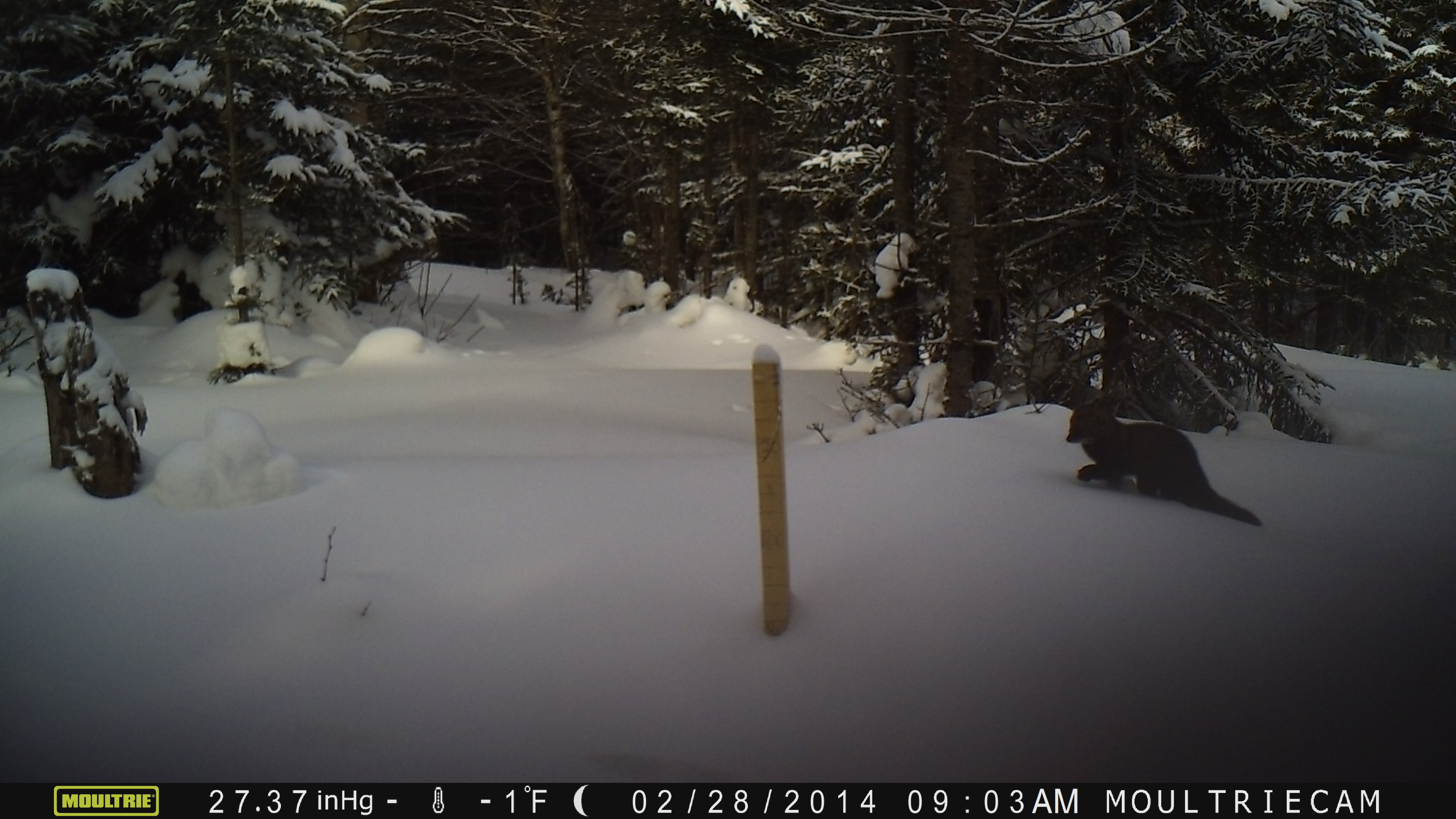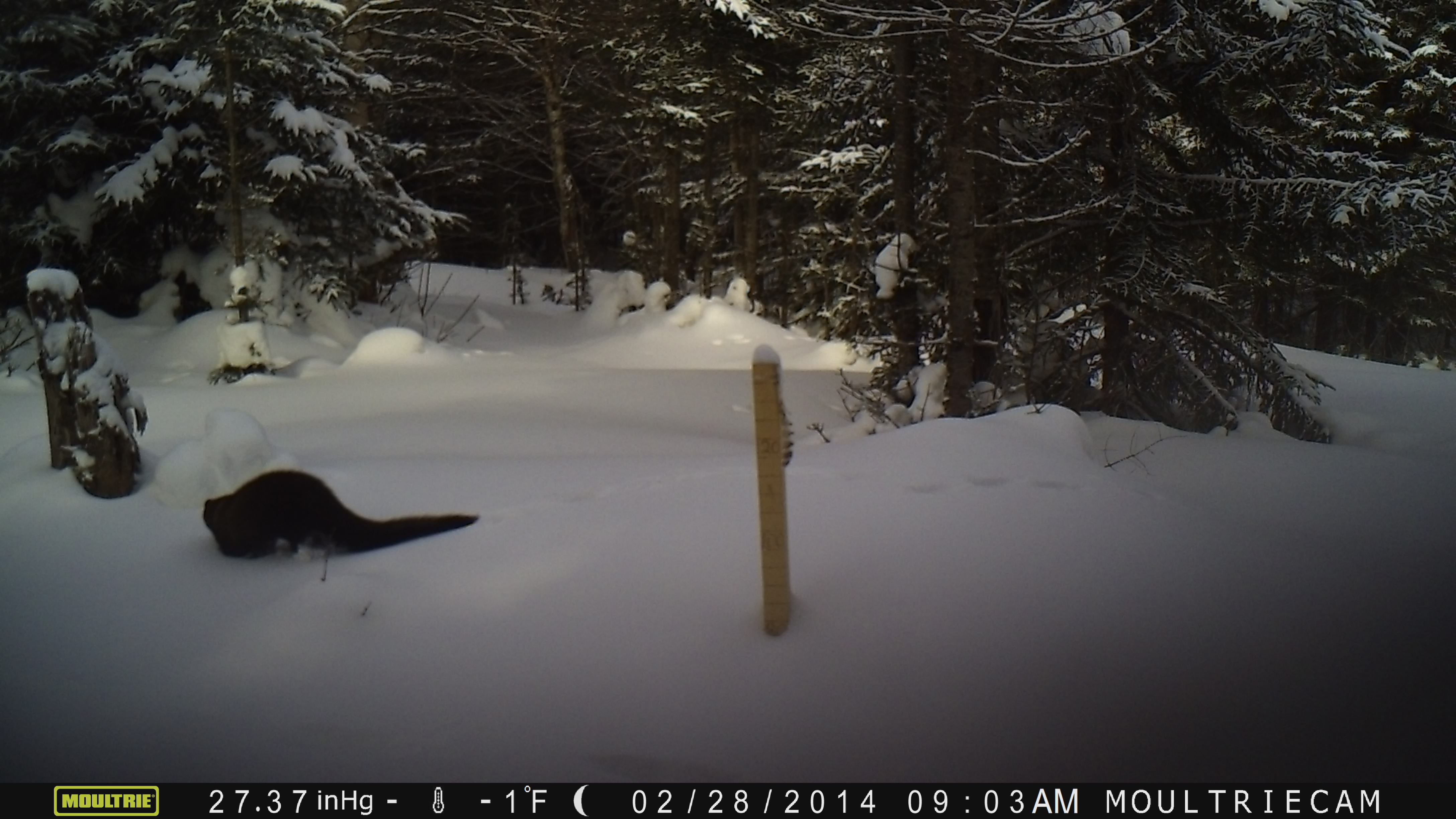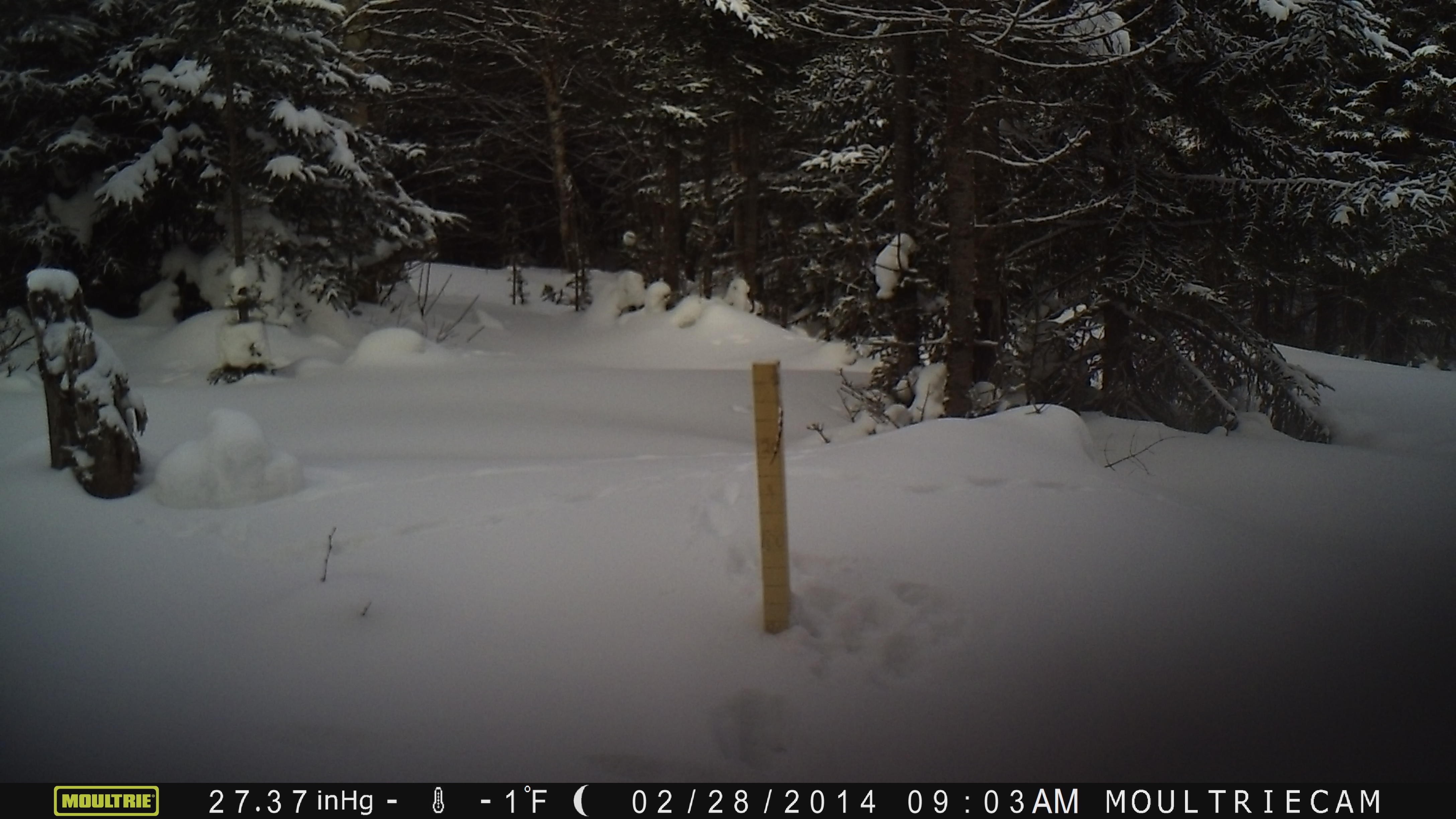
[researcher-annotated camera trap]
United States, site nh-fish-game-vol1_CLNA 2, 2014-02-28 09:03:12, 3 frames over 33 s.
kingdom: Animalia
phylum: Chordata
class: Mammalia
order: Carnivora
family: Mustelidae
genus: Pekania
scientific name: Pekania pennanti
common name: fisher